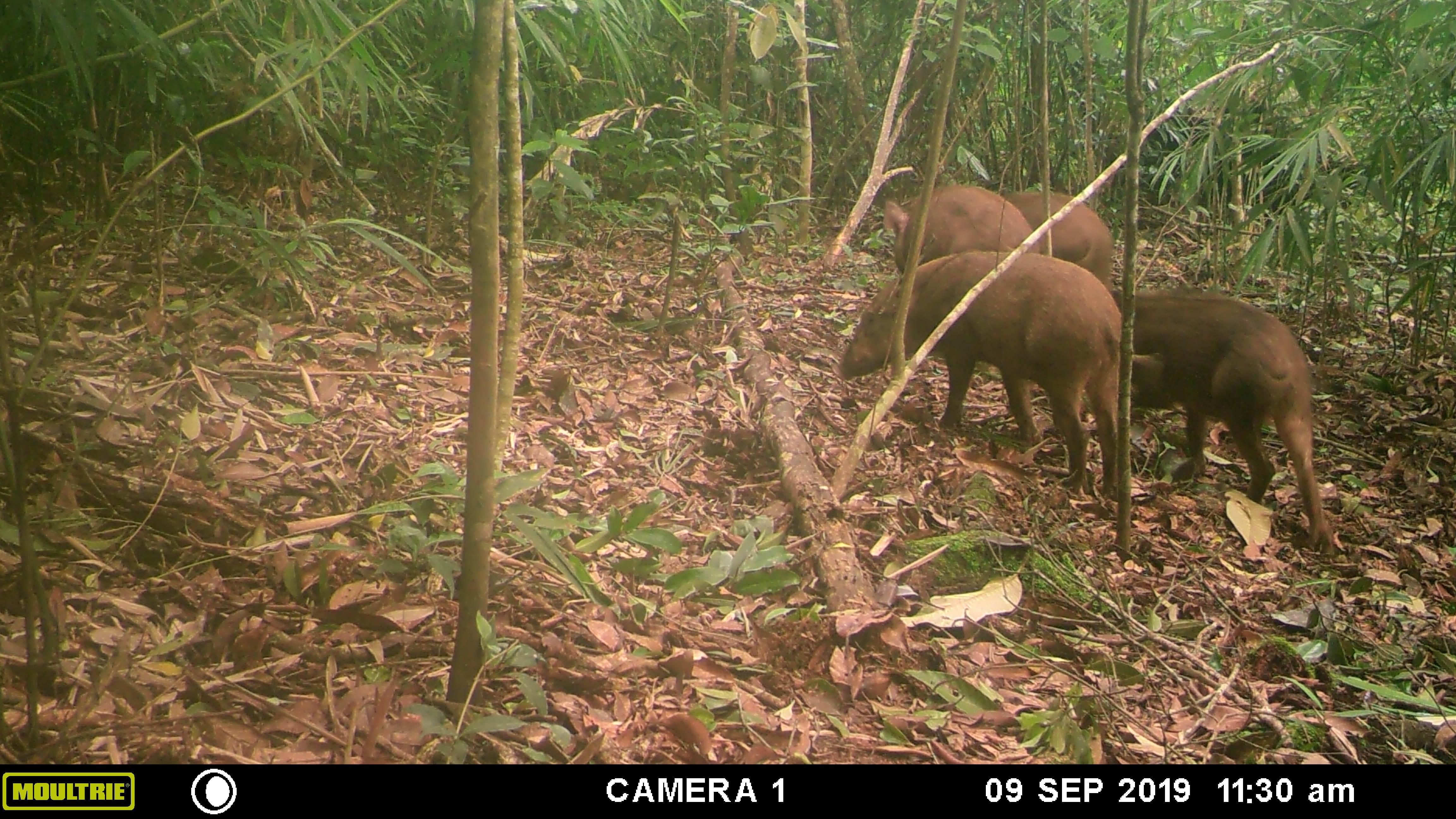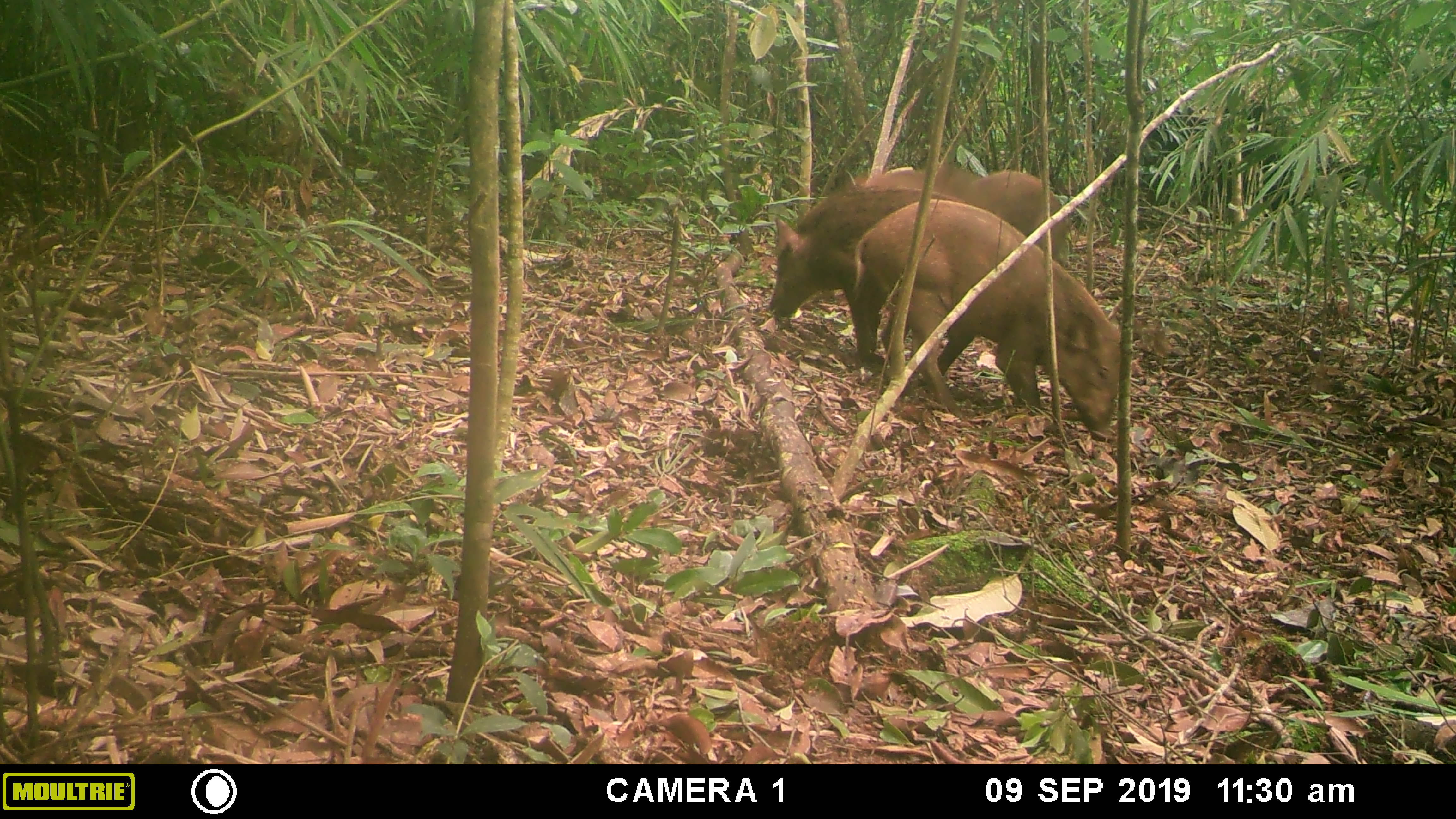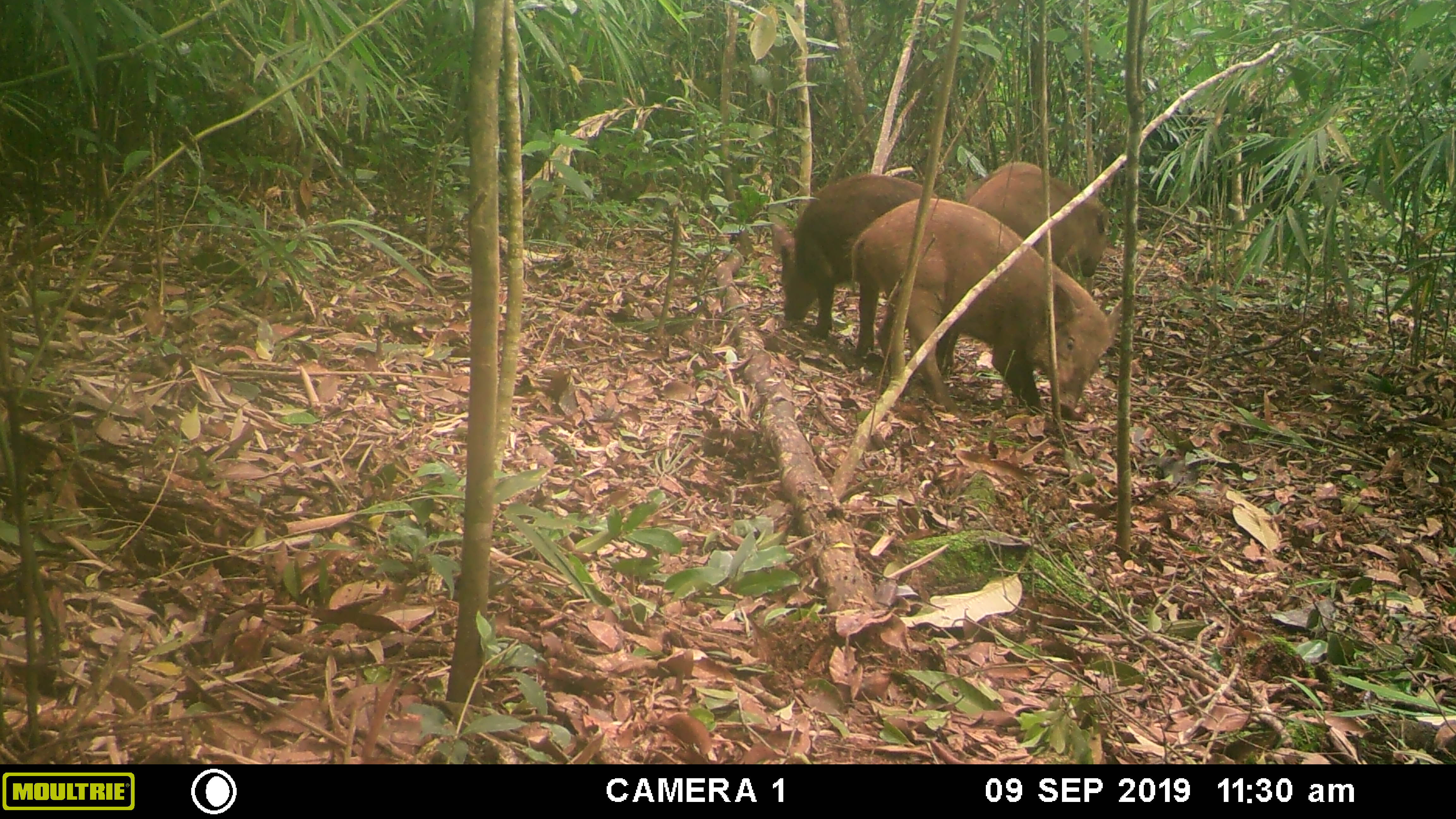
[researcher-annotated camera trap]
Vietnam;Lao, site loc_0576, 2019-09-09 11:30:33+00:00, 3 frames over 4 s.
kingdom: Animalia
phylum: Chordata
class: Mammalia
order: Artiodactyla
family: Suidae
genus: Sus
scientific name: Sus scrofa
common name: eurasian wild pig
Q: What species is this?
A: Eurasian wild pig (Sus scrofa).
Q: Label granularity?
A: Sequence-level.